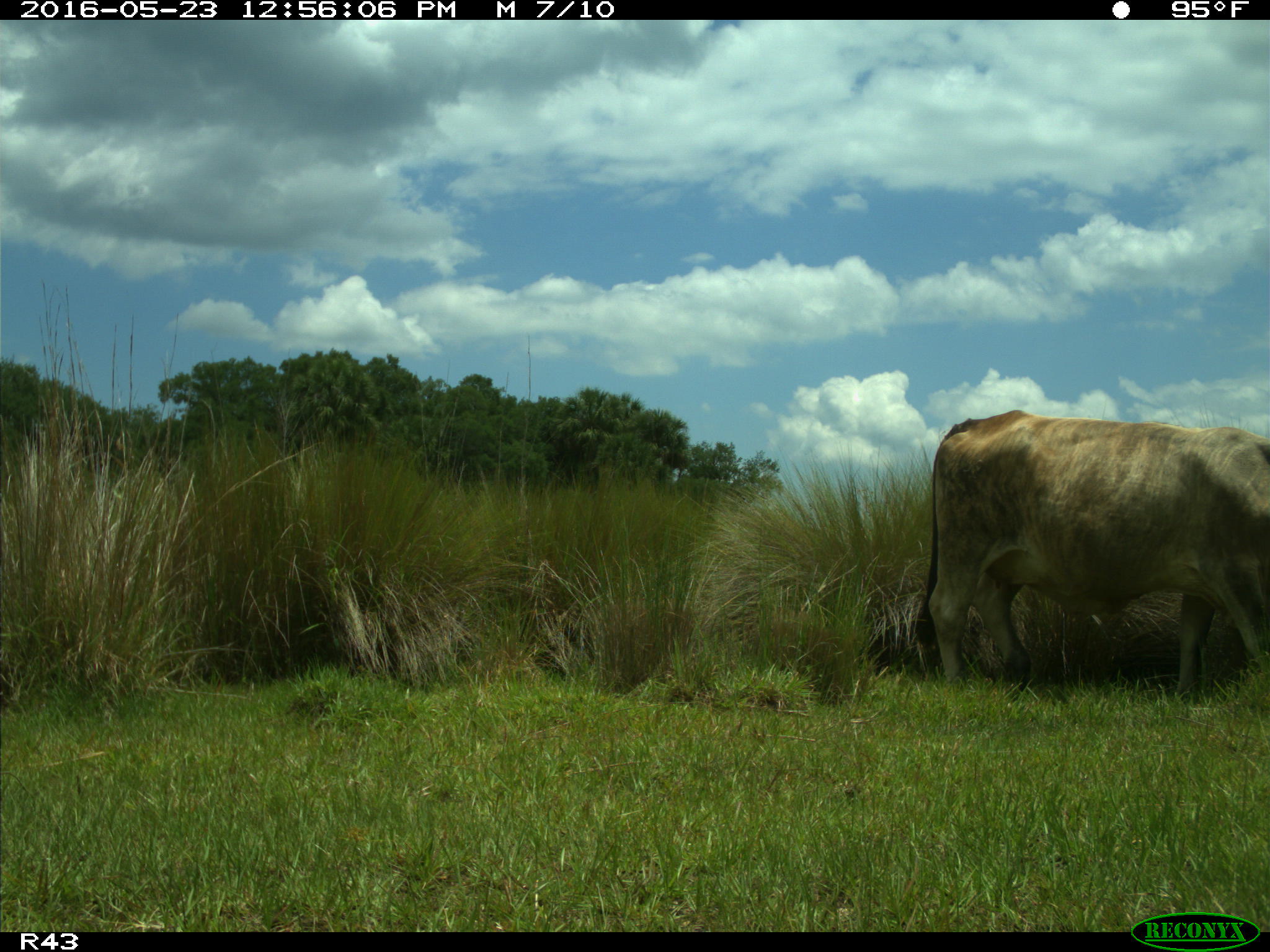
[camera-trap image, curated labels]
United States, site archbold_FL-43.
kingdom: Animalia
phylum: Chordata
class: Mammalia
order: Artiodactyla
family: Bovidae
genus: Bos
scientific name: Bos taurus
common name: domestic cow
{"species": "Bos taurus (domestic cow)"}